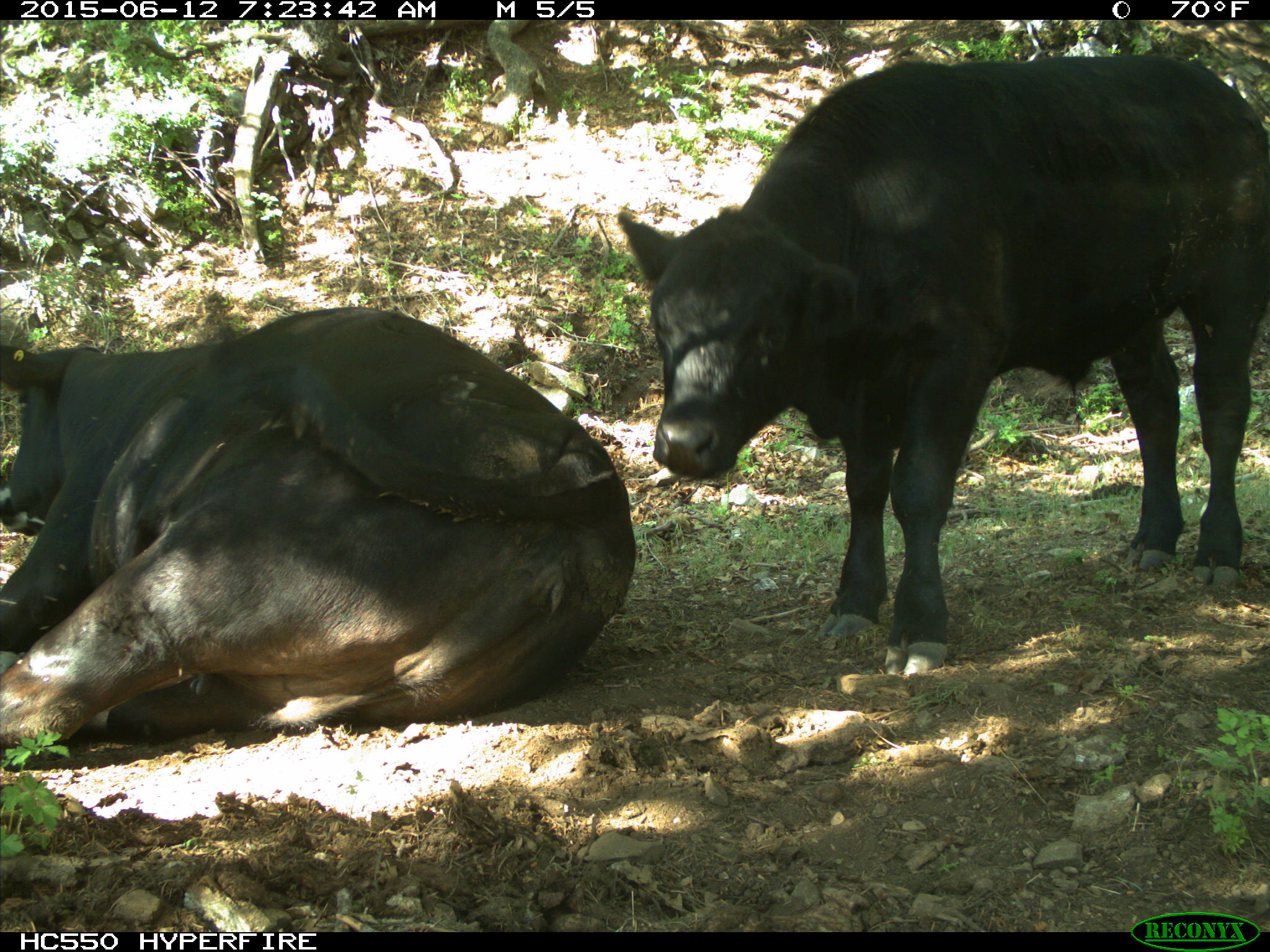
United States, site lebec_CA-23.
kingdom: Animalia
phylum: Chordata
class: Mammalia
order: Artiodactyla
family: Bovidae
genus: Bos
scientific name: Bos taurus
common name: domestic cow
Bos taurus (domestic cow).